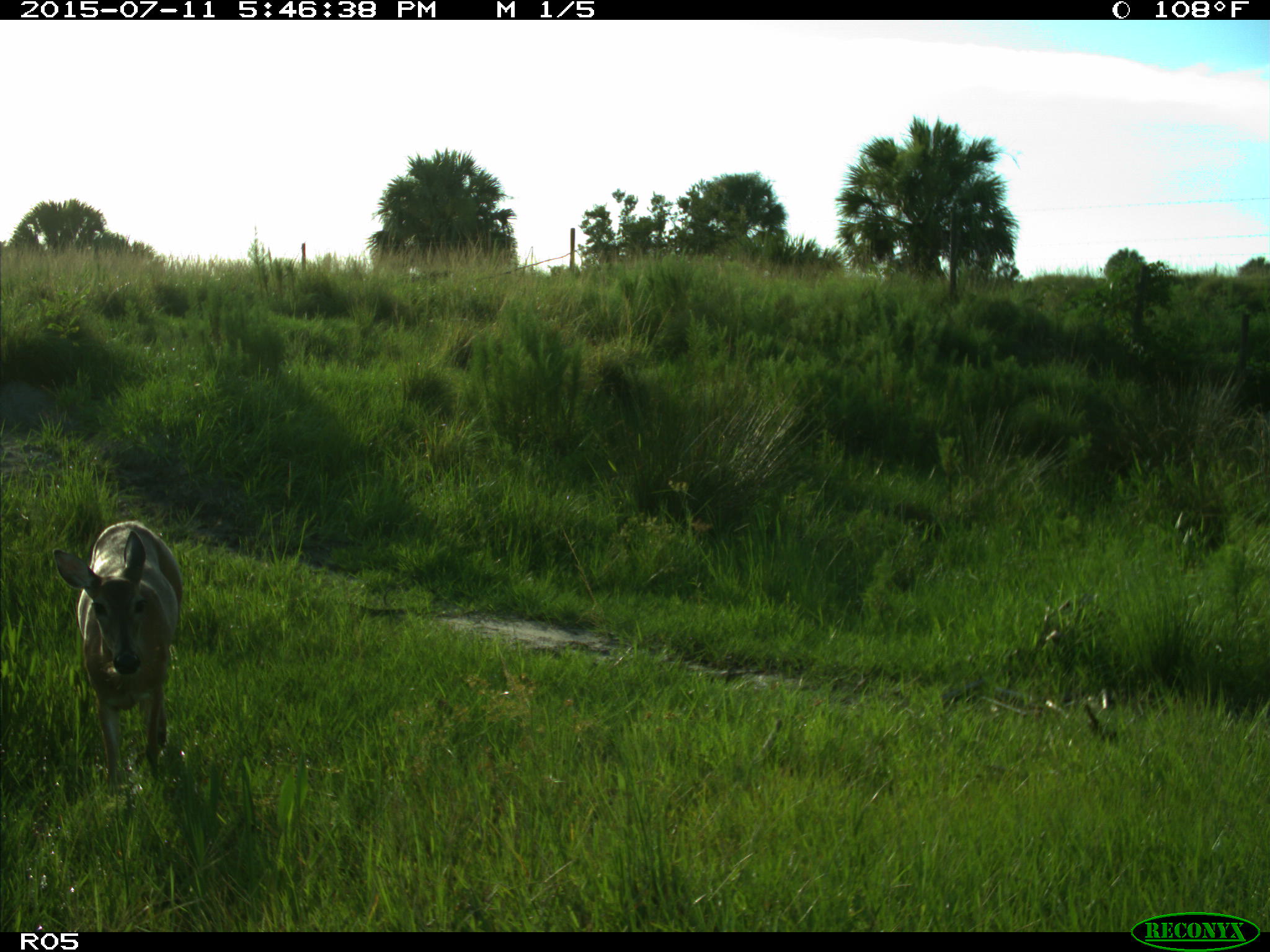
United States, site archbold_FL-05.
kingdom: Animalia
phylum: Chordata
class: Mammalia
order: Artiodactyla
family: Cervidae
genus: Odocoileus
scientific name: Odocoileus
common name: deer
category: unidentified deer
Unidentified deer (deer) (Odocoileus).